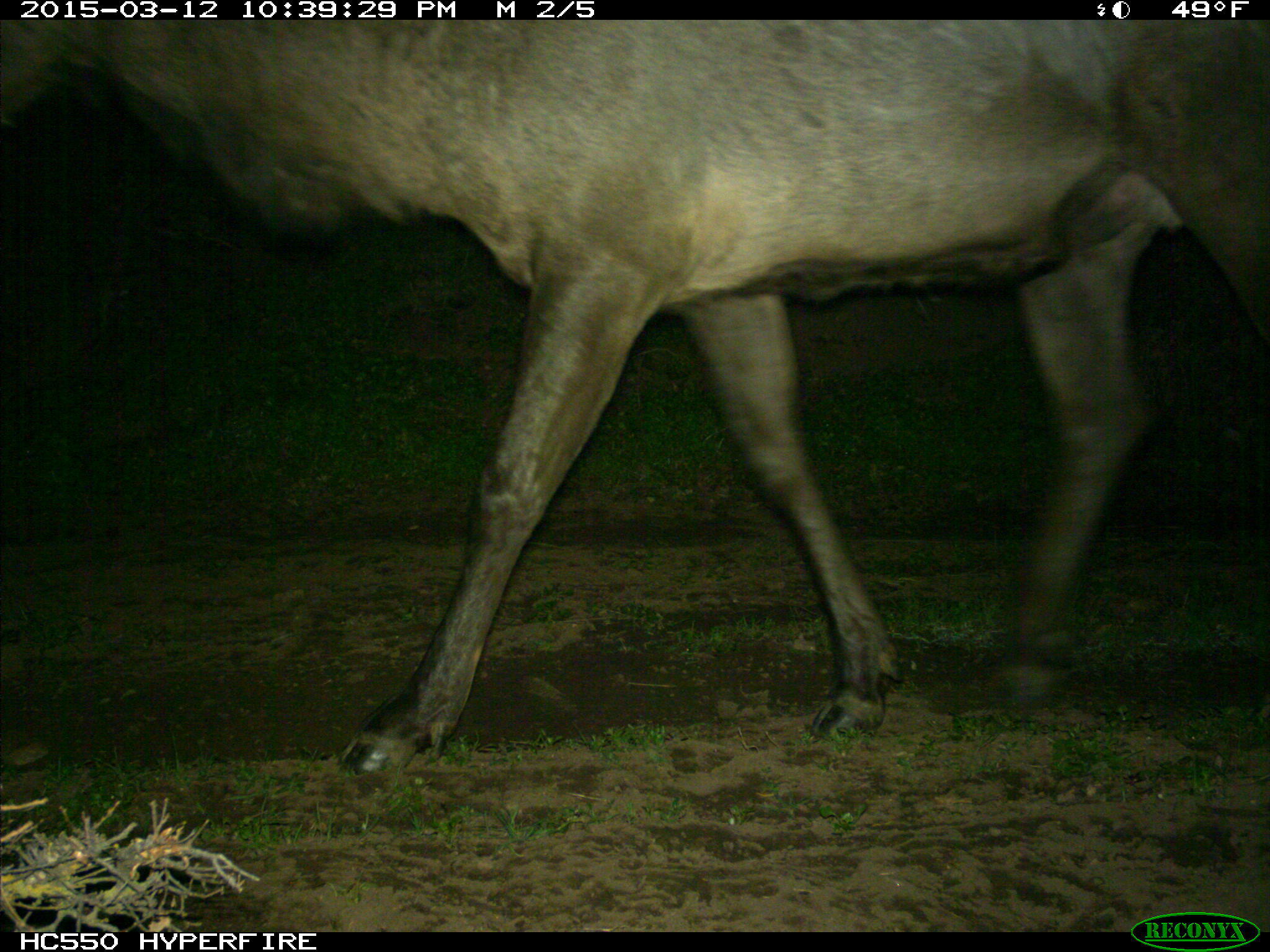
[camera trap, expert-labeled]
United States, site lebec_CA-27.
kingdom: Animalia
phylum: Chordata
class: Mammalia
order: Artiodactyla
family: Cervidae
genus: Cervus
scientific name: Cervus canadensis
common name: elk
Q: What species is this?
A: Cervus canadensis (elk).